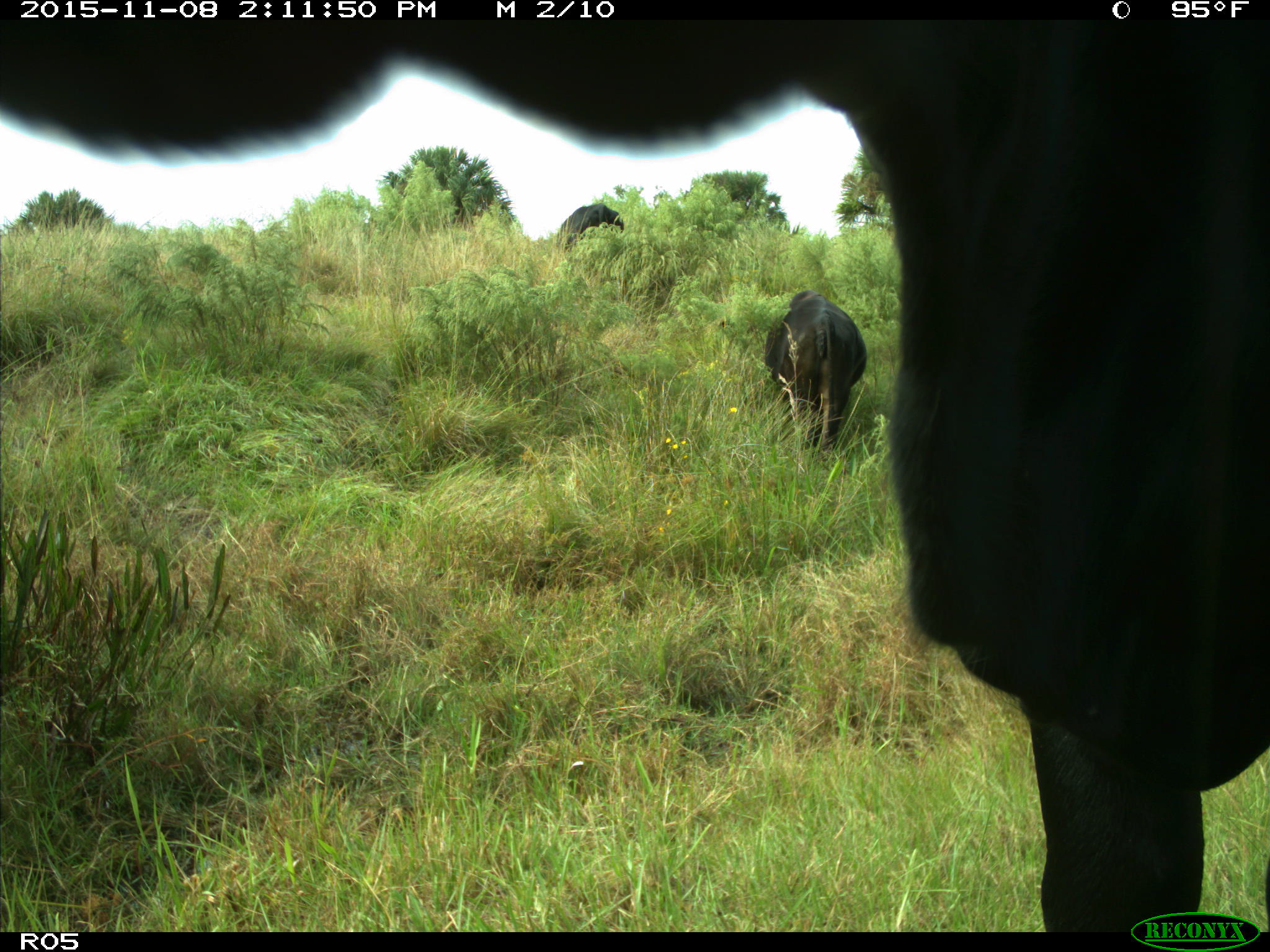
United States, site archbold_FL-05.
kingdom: Animalia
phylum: Chordata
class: Mammalia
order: Artiodactyla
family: Bovidae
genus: Bos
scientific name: Bos taurus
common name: domestic cow